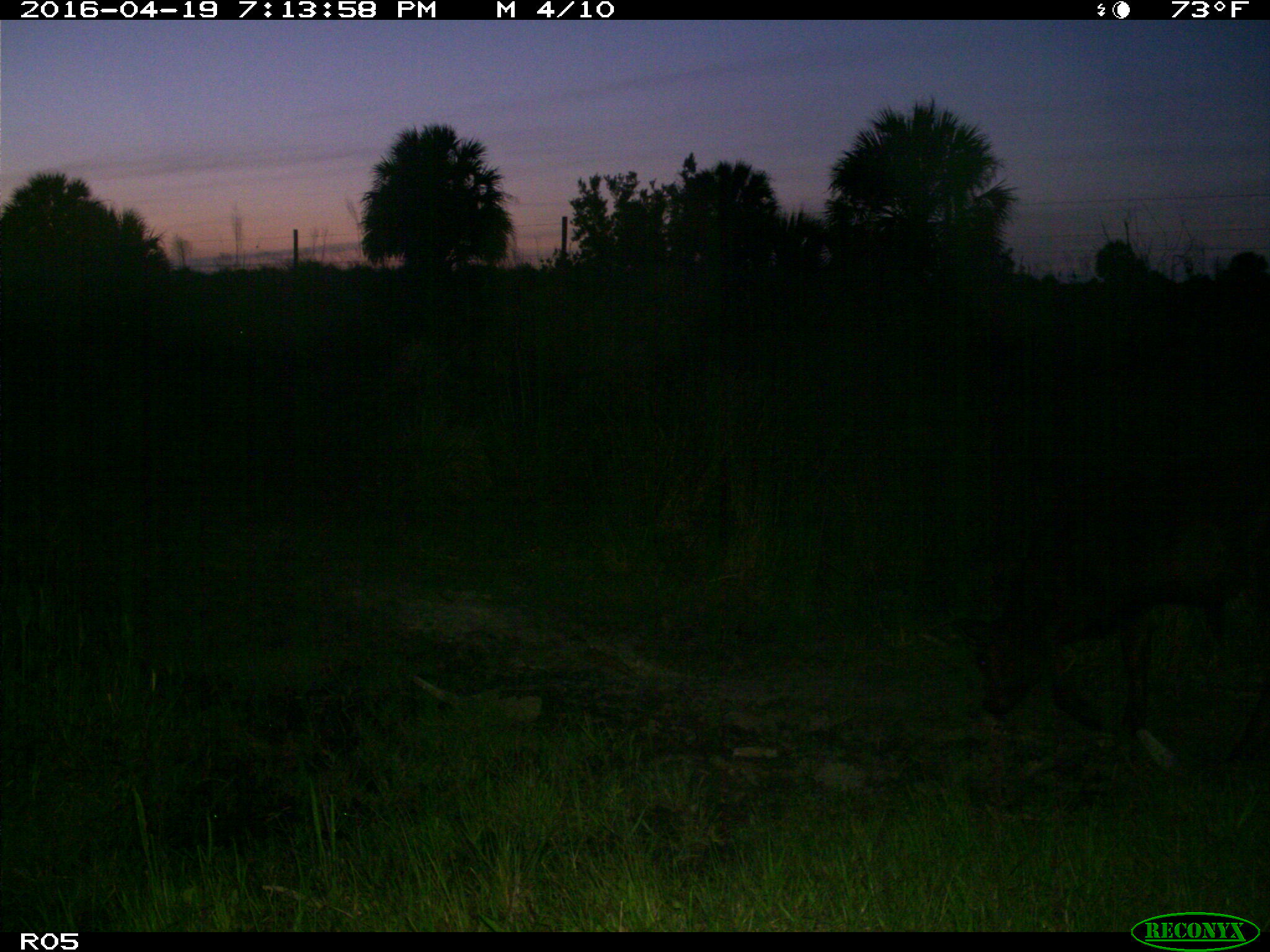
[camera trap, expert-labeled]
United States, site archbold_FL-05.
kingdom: Animalia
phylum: Chordata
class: Mammalia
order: Artiodactyla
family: Bovidae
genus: Bos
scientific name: Bos taurus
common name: domestic cow